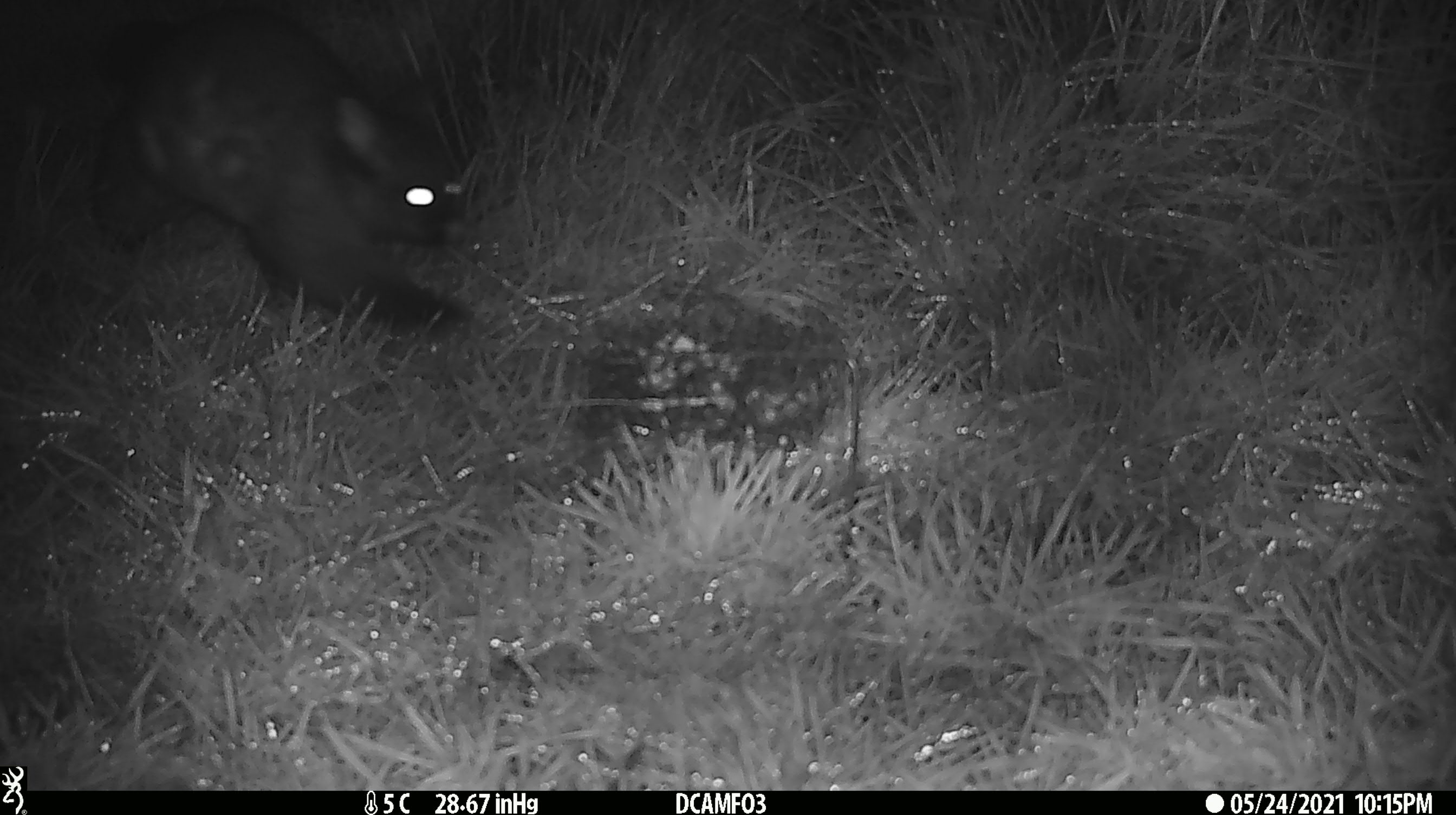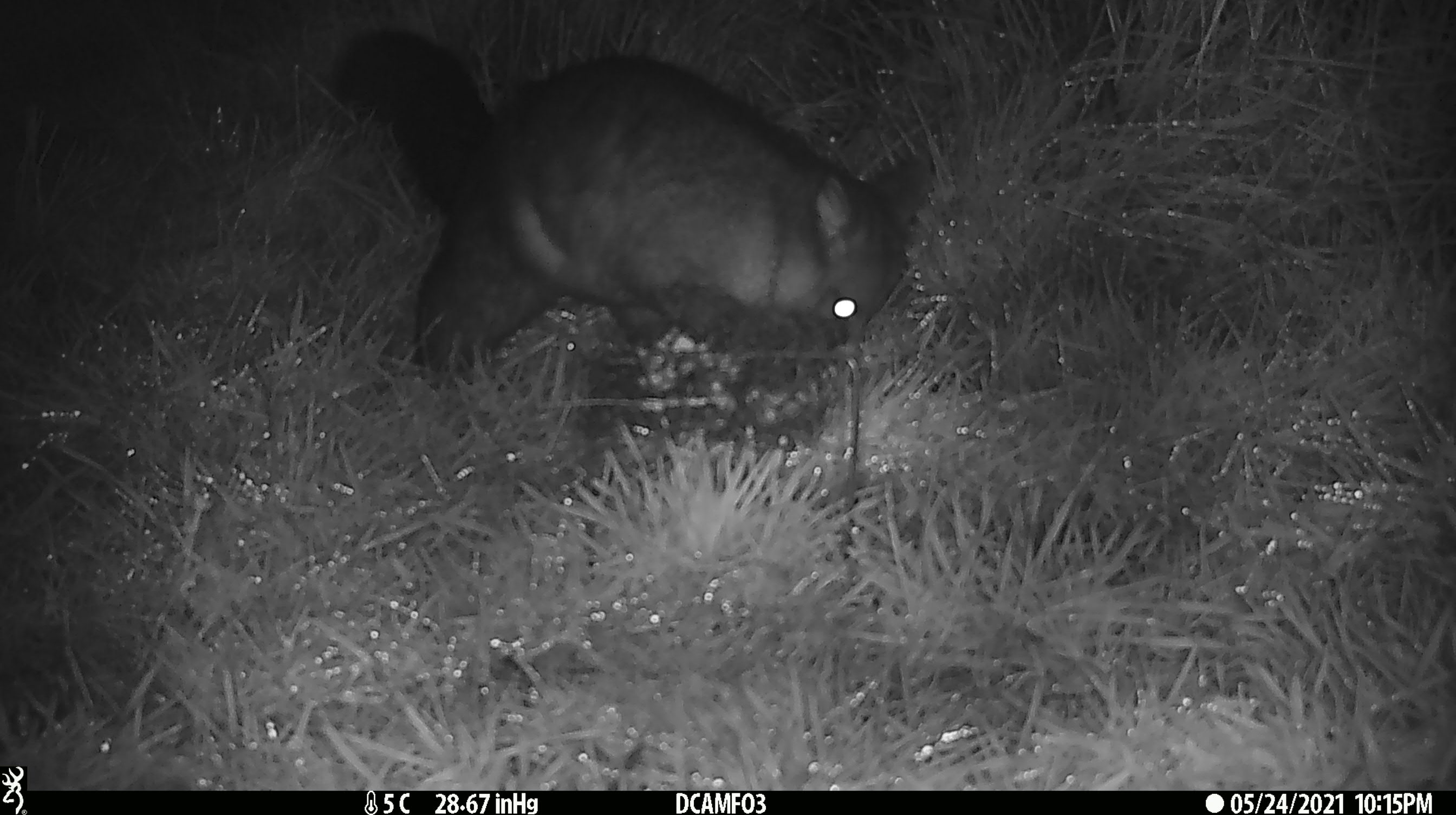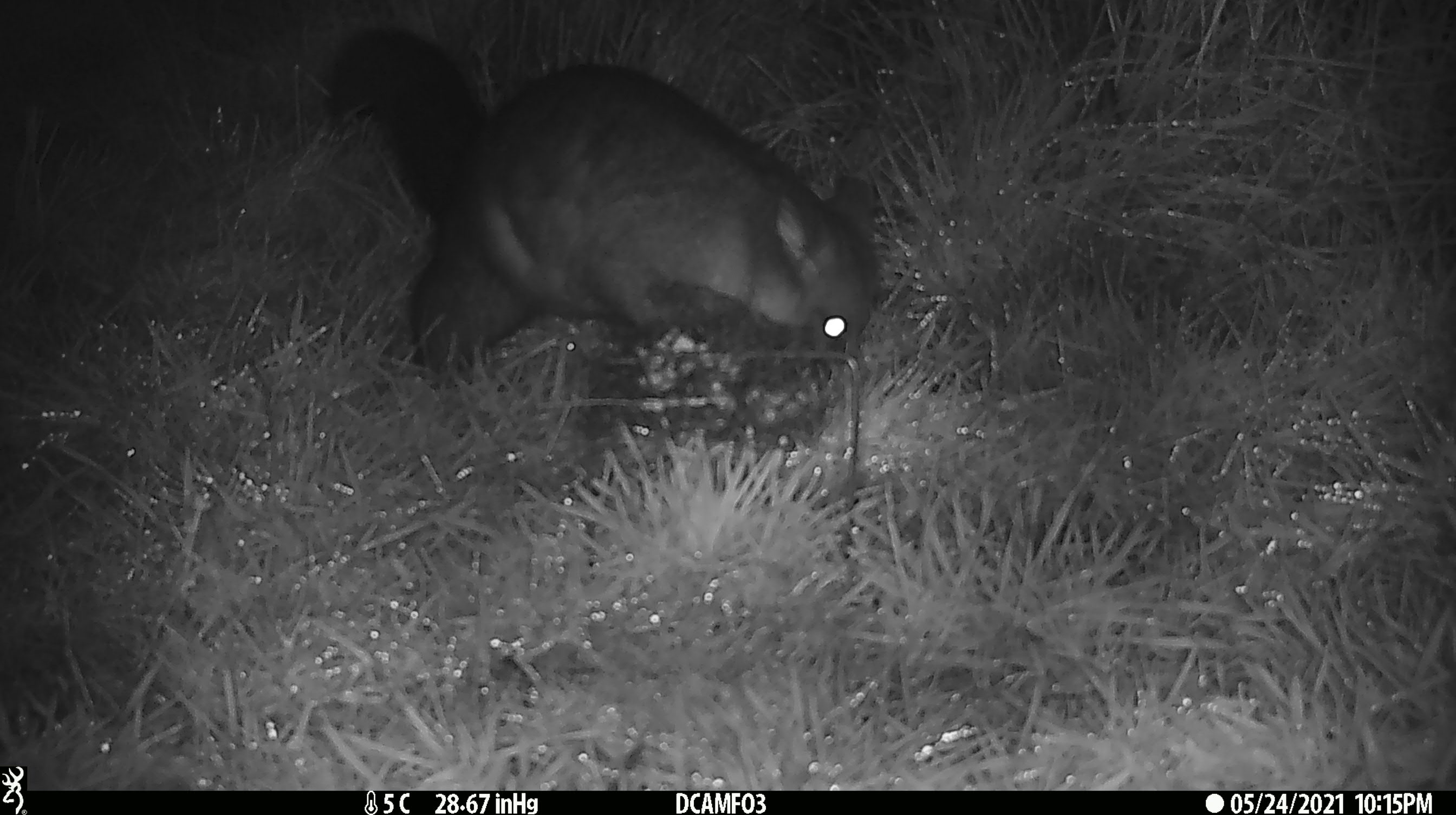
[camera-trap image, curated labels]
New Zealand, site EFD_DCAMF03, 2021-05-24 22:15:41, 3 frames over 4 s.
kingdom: Animalia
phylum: Chordata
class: Mammalia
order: Diprotodontia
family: Phalangeridae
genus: Trichosurus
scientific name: Trichosurus vulpecula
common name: common brushtail possum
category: possum